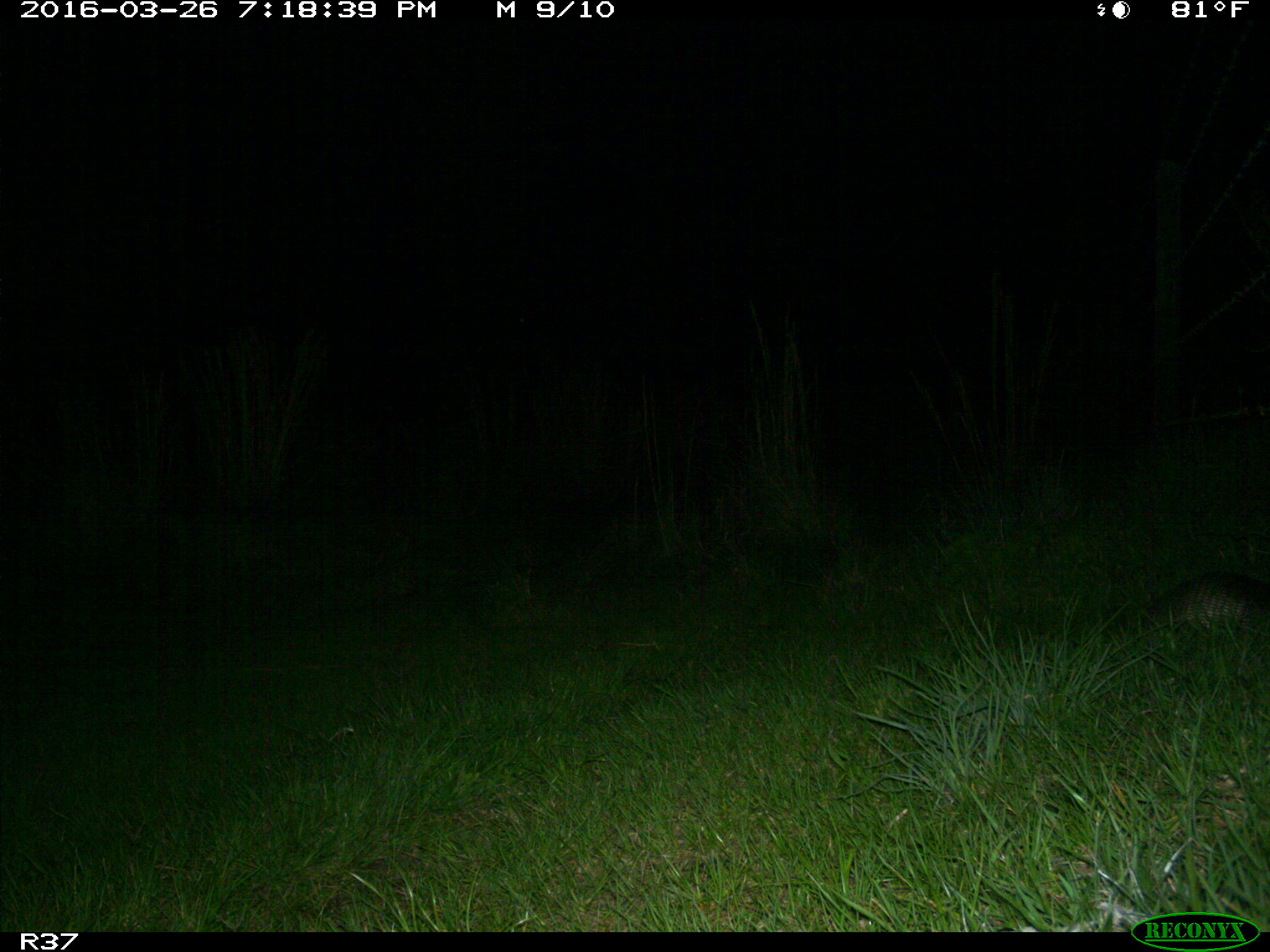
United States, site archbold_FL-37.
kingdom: Animalia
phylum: Chordata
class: Mammalia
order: Cingulata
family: Dasypodidae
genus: Dasypus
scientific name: Dasypus novemcinctus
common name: nine-banded armadillo